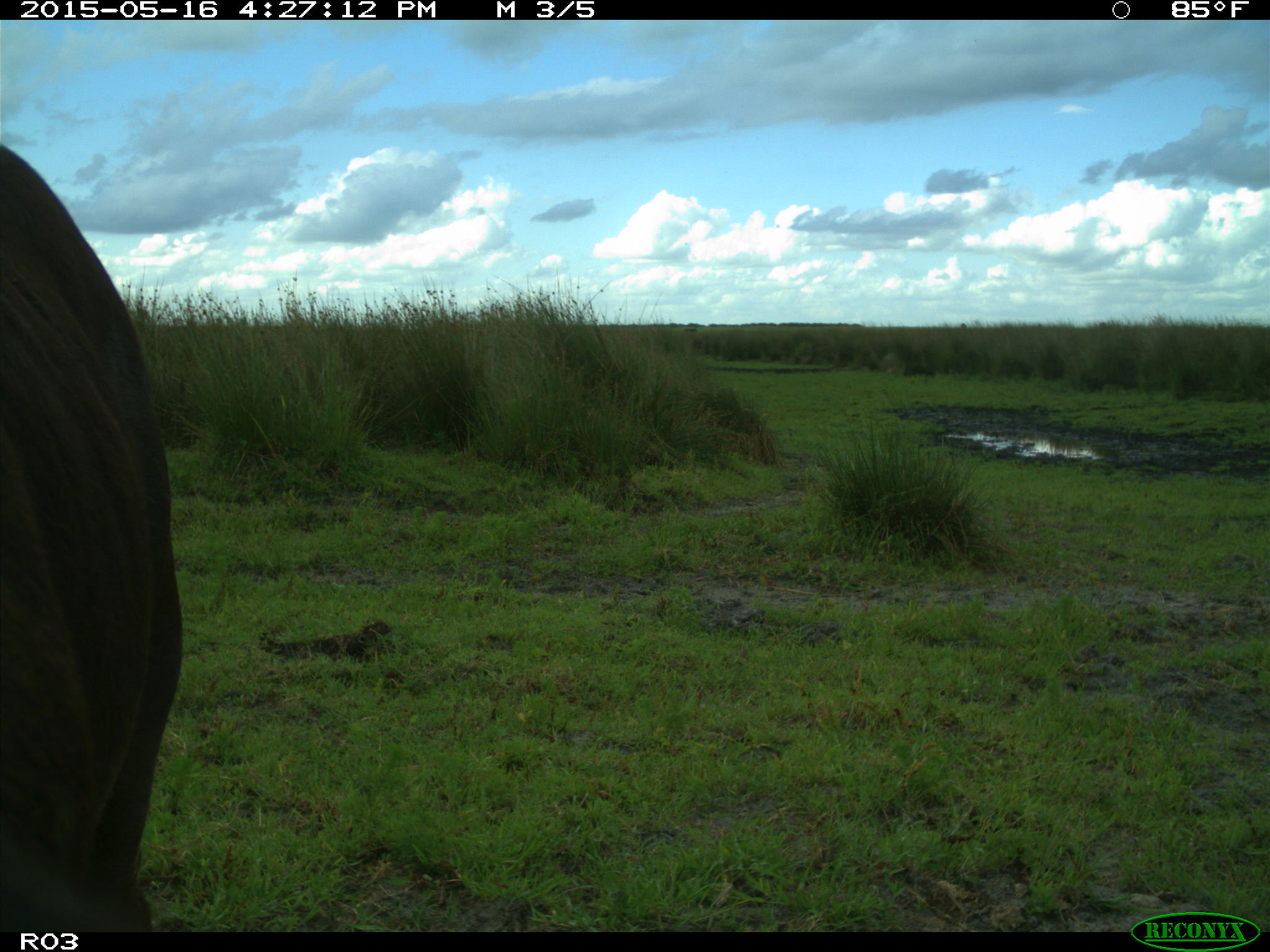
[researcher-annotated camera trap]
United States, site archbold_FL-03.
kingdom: Animalia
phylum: Chordata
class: Mammalia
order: Artiodactyla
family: Bovidae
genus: Bos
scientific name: Bos taurus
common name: domestic cow